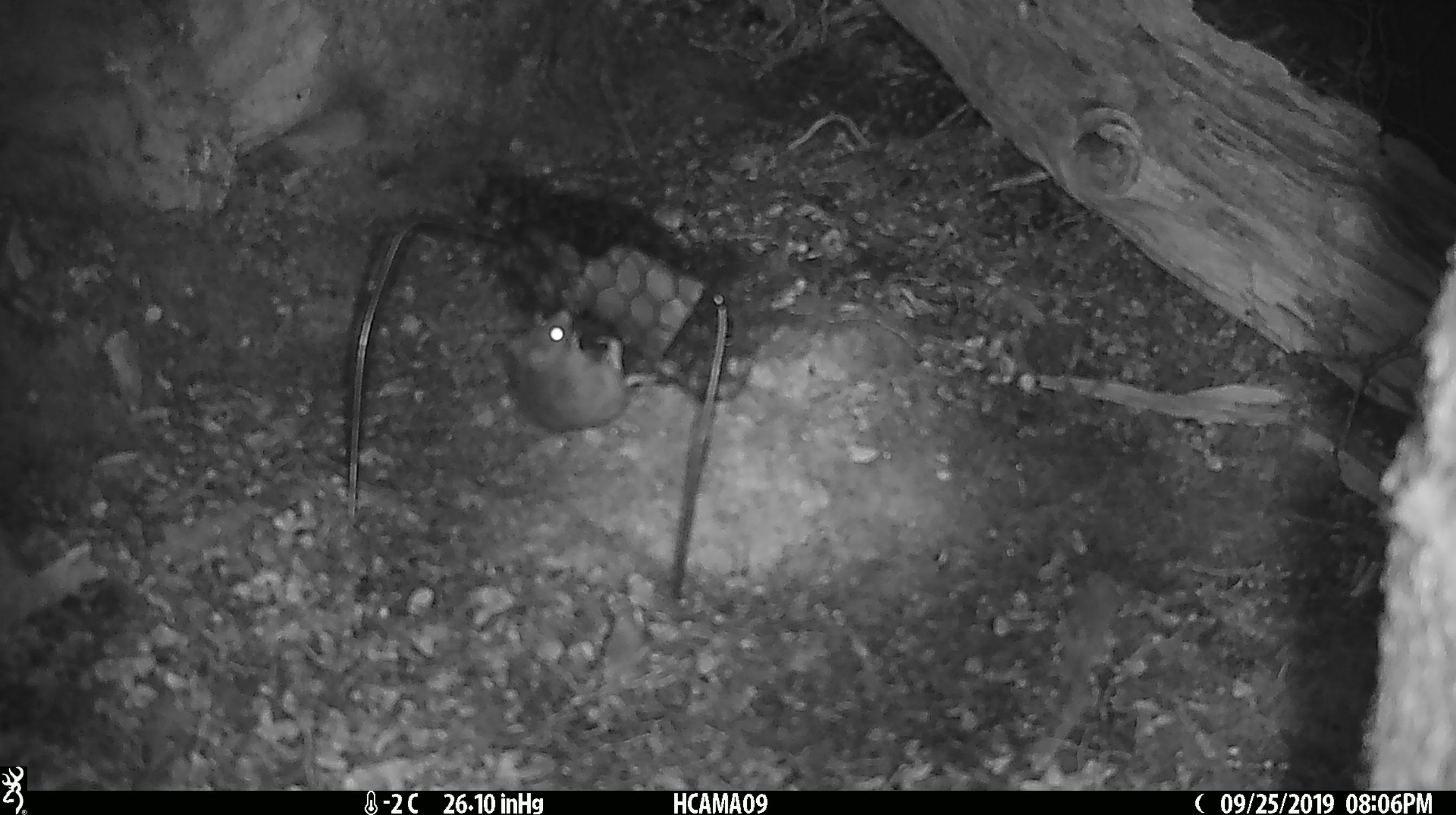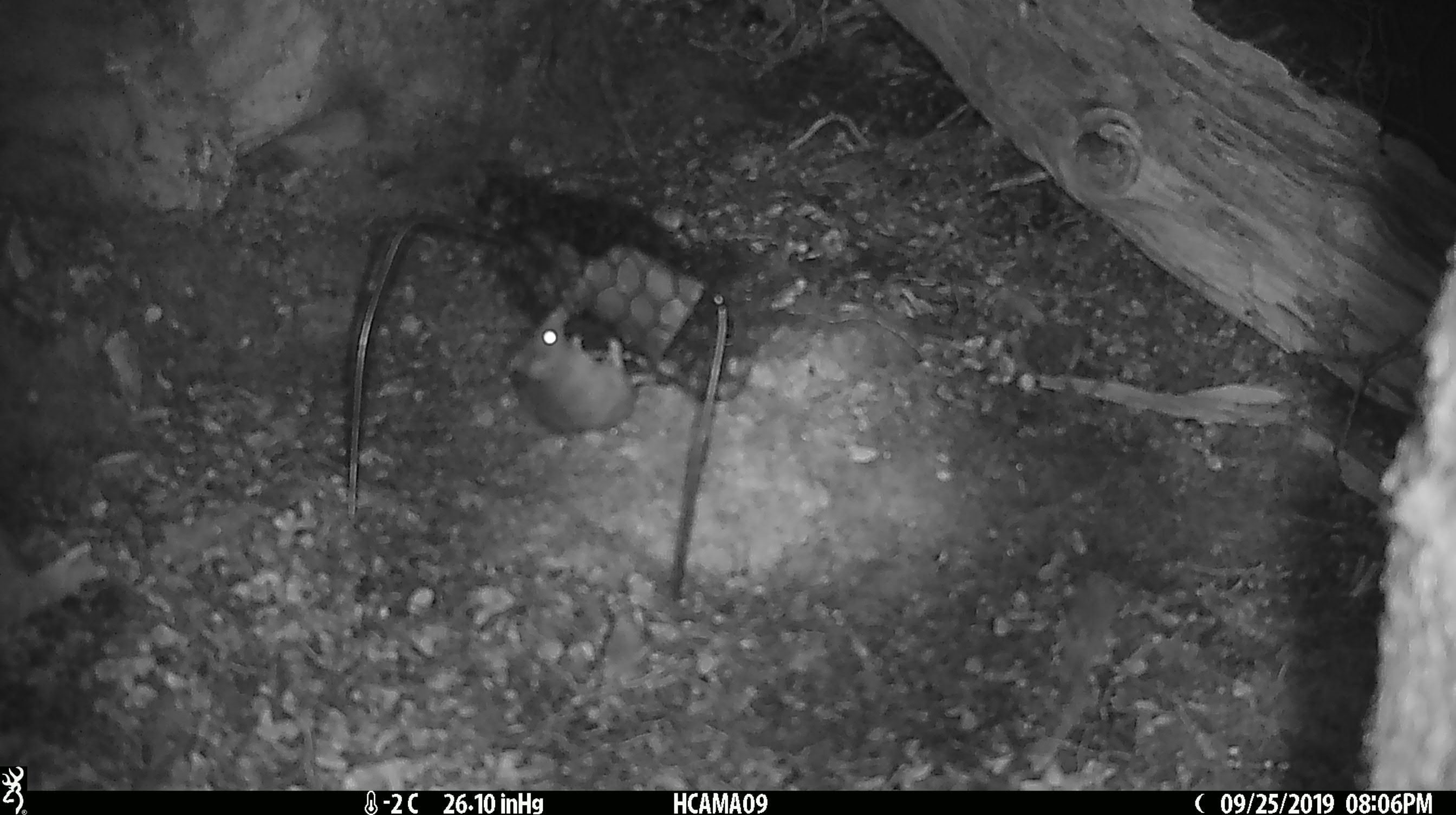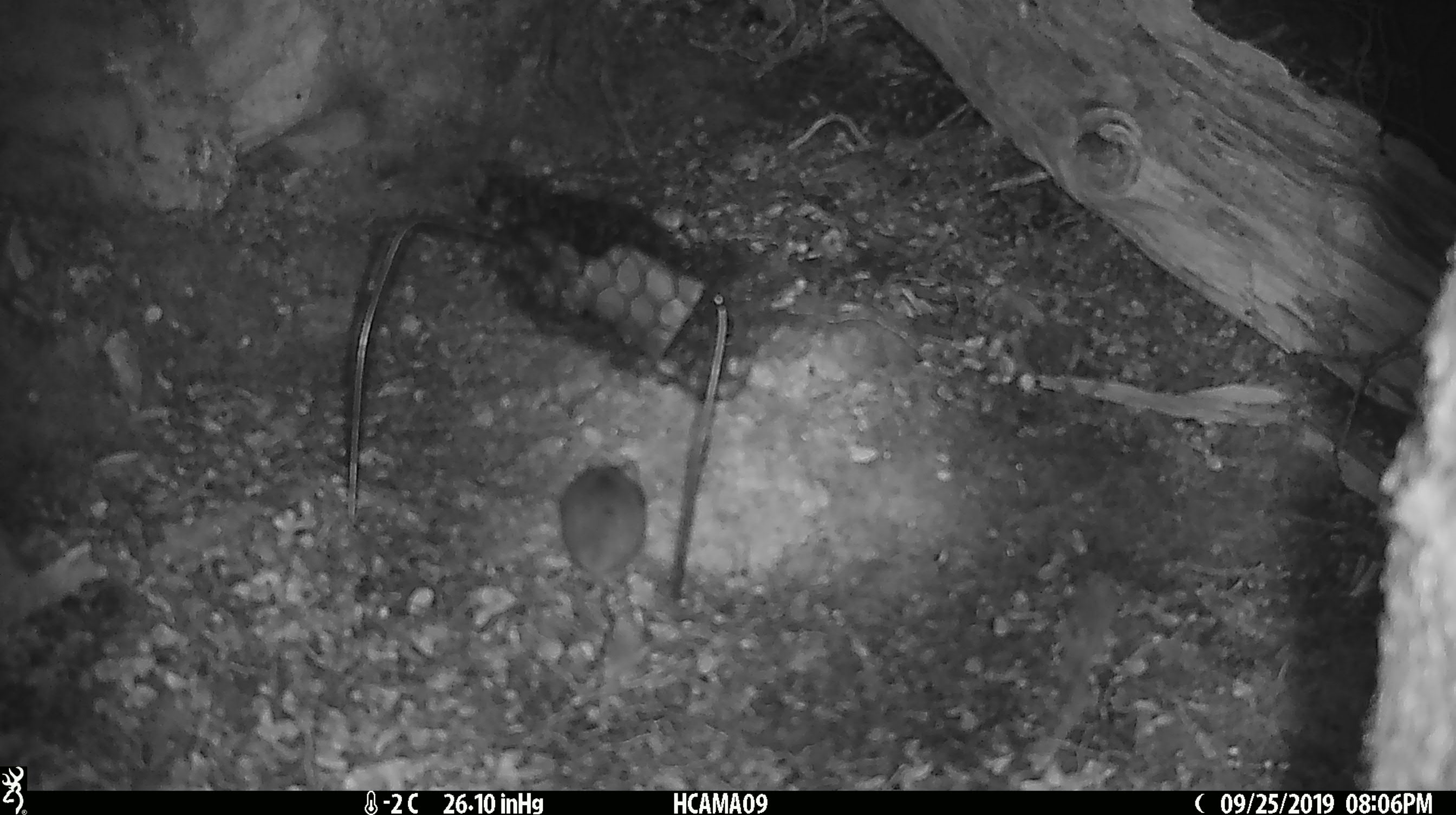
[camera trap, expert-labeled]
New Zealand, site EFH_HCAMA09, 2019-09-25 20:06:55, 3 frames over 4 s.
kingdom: Animalia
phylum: Chordata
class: Mammalia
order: Rodentia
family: Muridae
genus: Mus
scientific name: Mus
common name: mouse